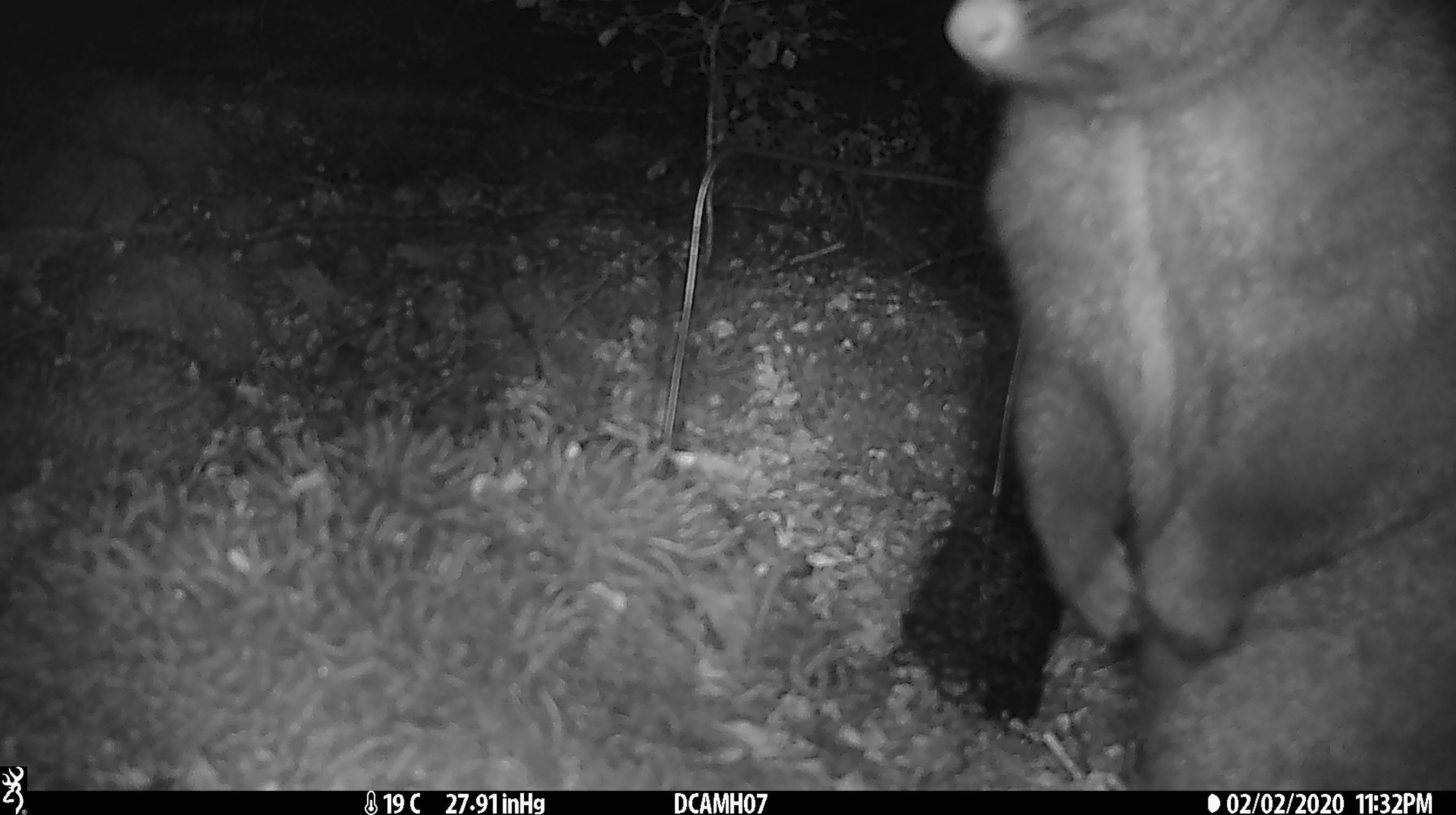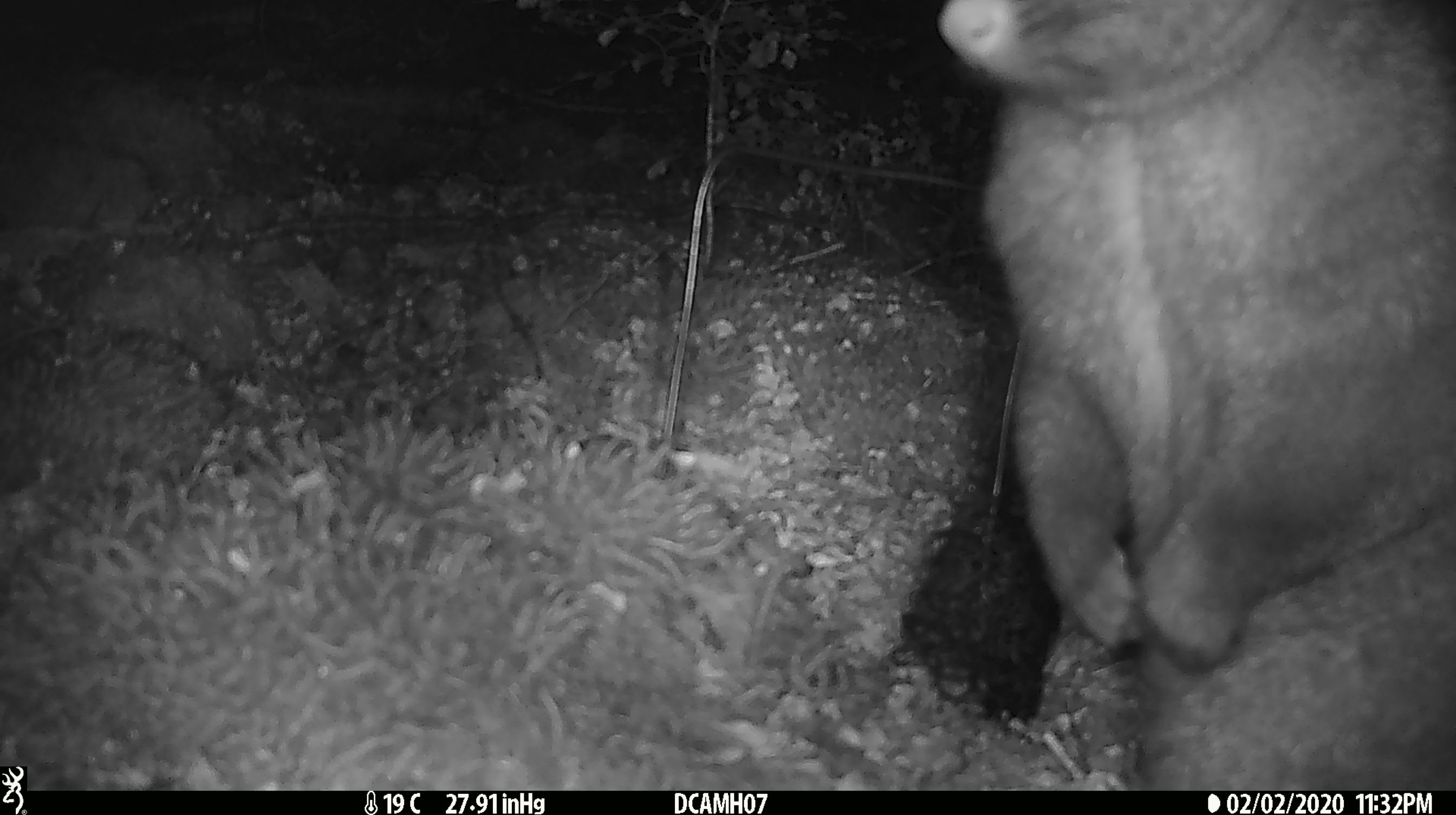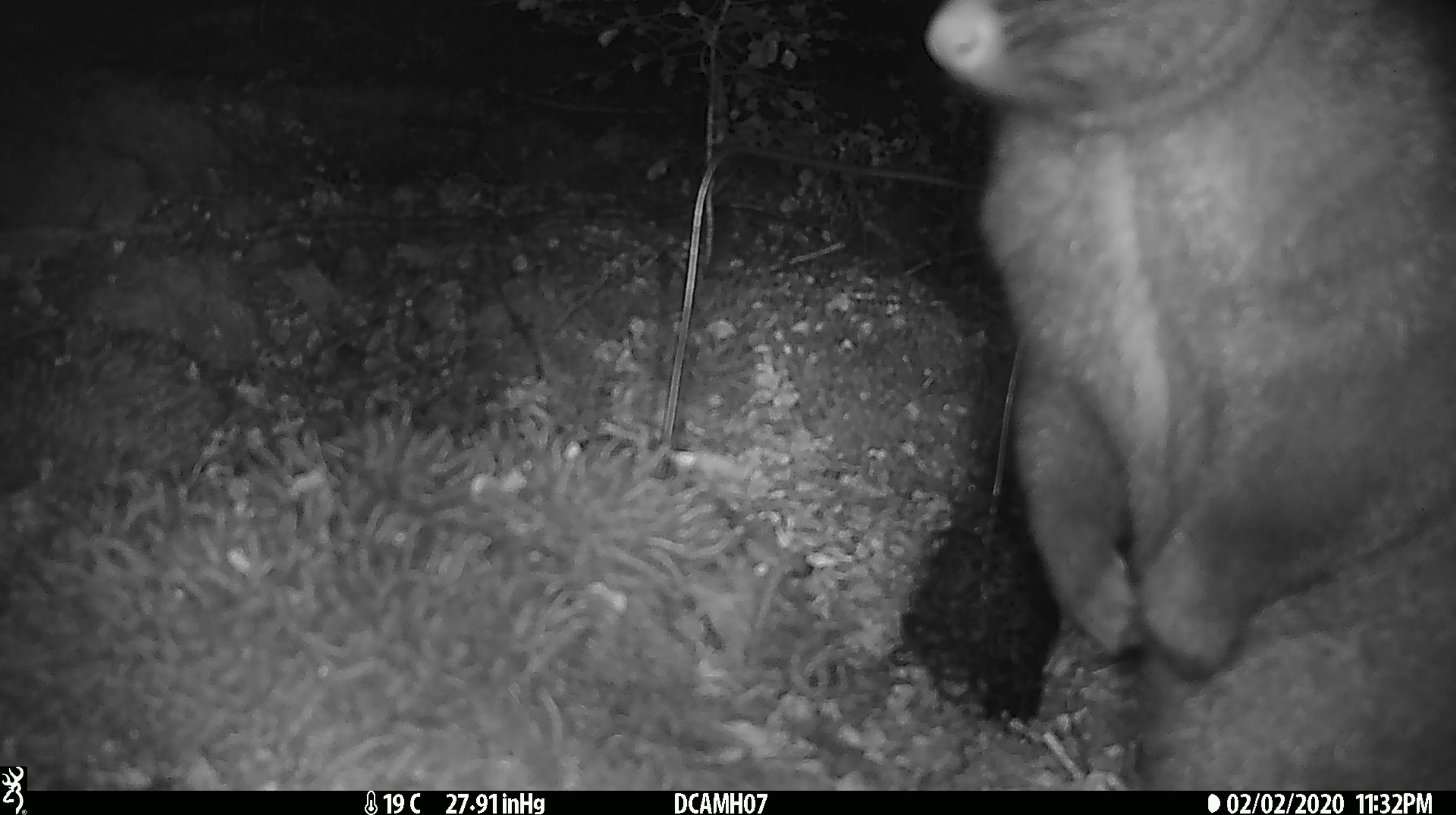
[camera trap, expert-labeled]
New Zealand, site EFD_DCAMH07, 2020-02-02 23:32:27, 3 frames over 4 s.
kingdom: Animalia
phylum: Chordata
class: Mammalia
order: Diprotodontia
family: Phalangeridae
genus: Trichosurus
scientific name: Trichosurus vulpecula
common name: common brushtail possum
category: possum